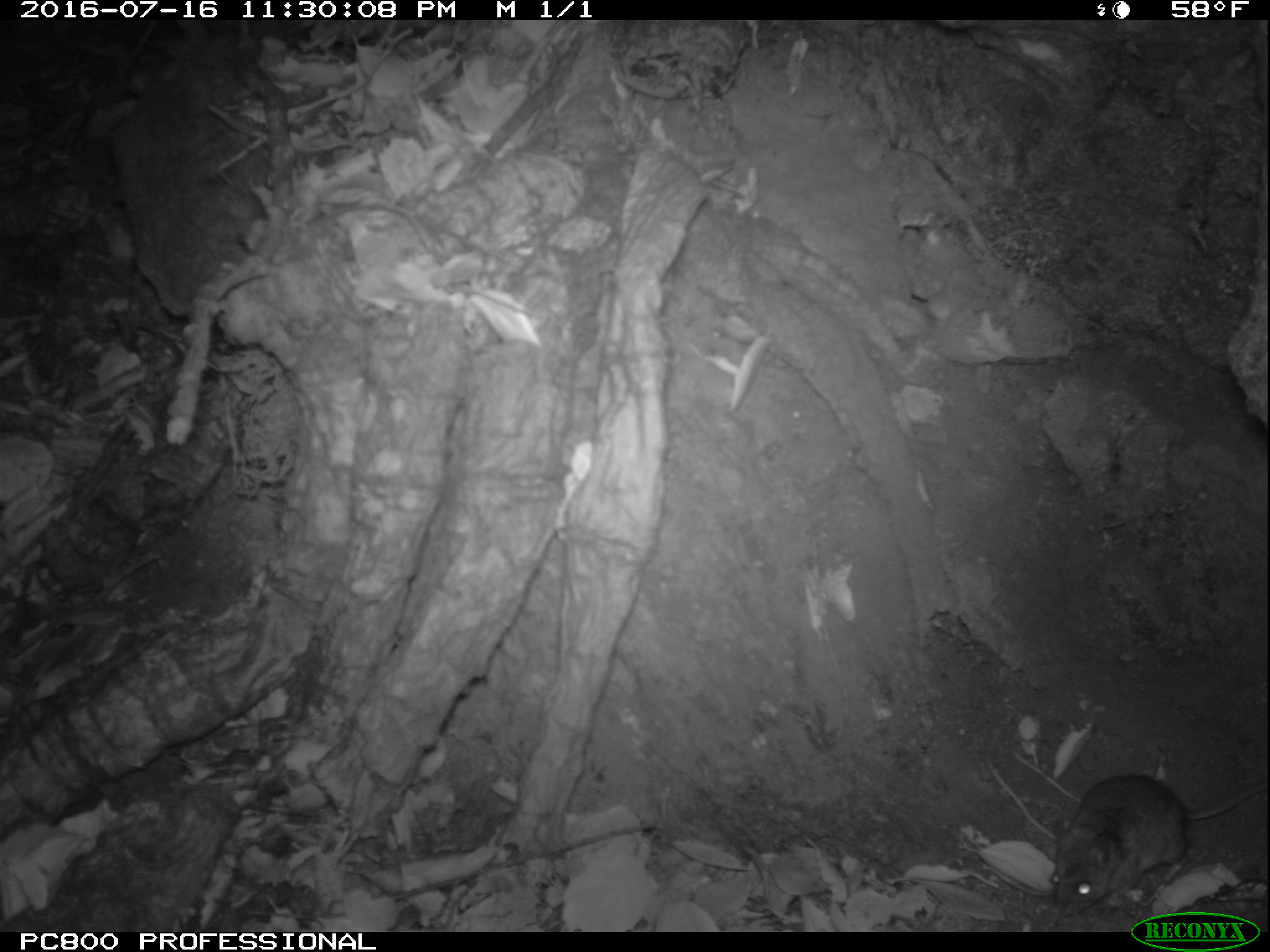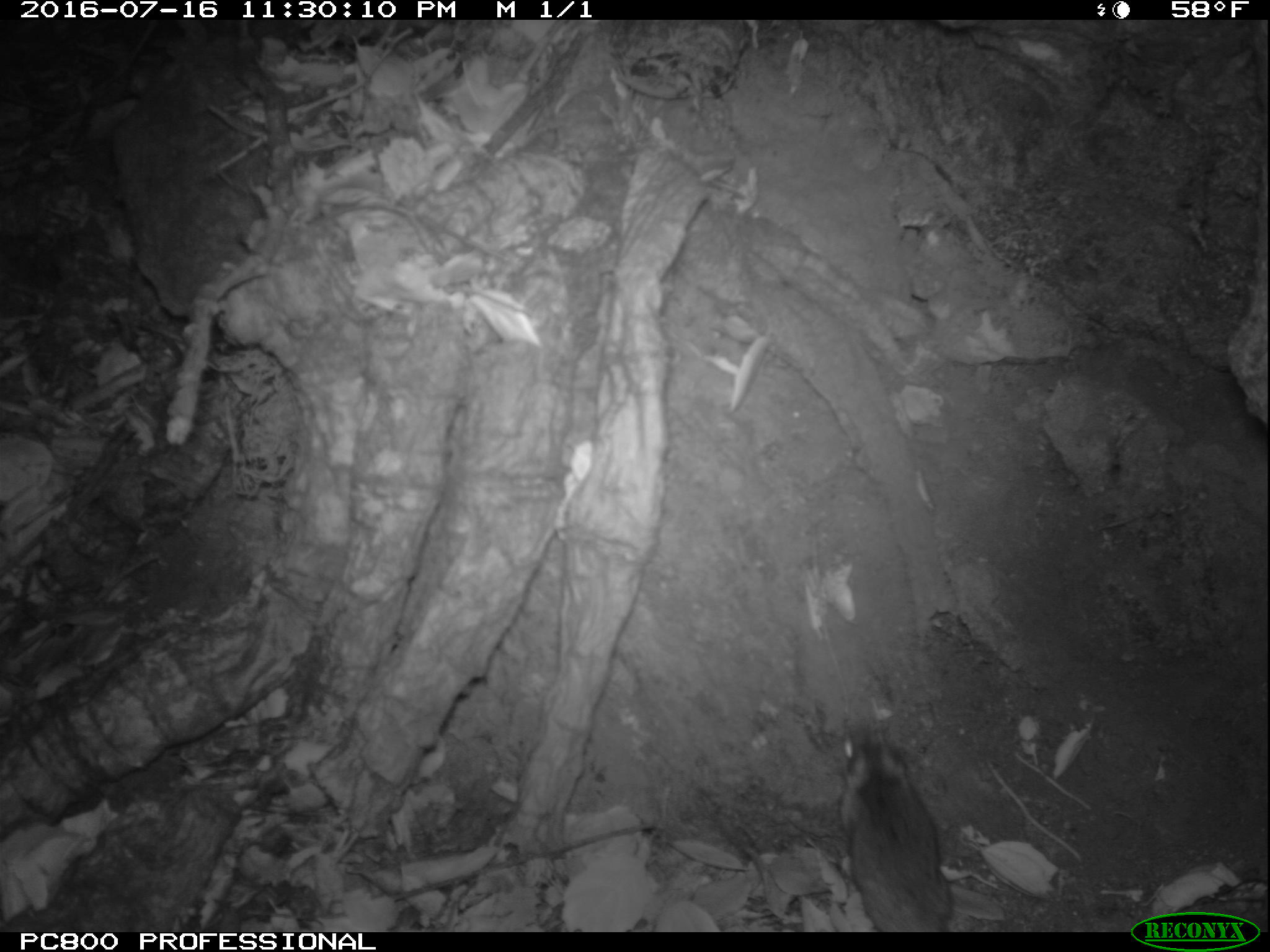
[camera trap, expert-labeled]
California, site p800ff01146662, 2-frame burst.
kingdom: Animalia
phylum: Chordata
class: Mammalia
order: Rodentia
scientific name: Rodentia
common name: rodent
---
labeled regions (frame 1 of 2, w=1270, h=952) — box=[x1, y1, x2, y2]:
rodent: box=[1049, 774, 1269, 917]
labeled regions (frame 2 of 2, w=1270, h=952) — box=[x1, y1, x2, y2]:
rodent: box=[835, 722, 951, 933]